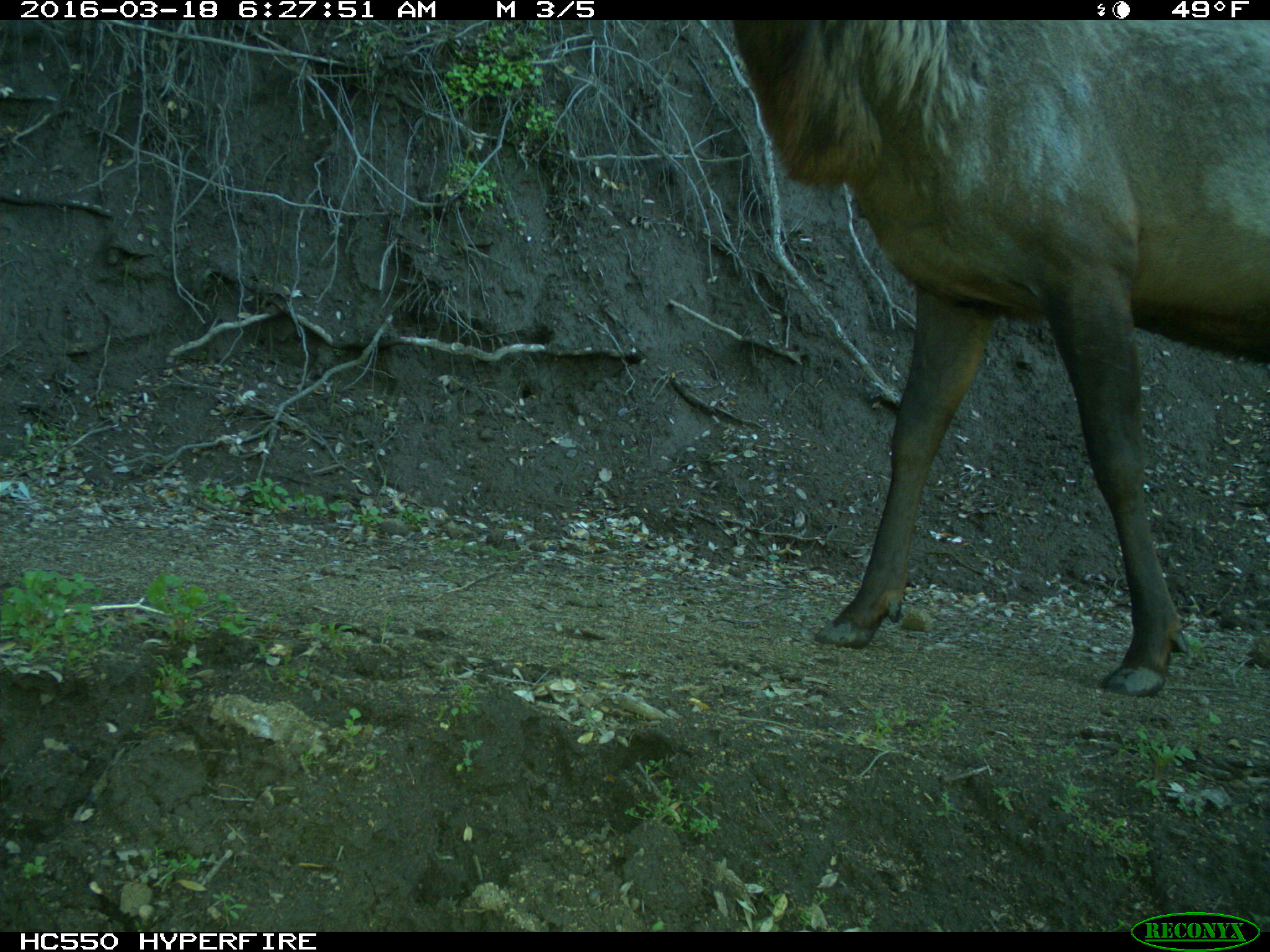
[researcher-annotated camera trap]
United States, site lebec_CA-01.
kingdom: Animalia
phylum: Chordata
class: Mammalia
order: Artiodactyla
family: Cervidae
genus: Cervus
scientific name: Cervus canadensis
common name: elk